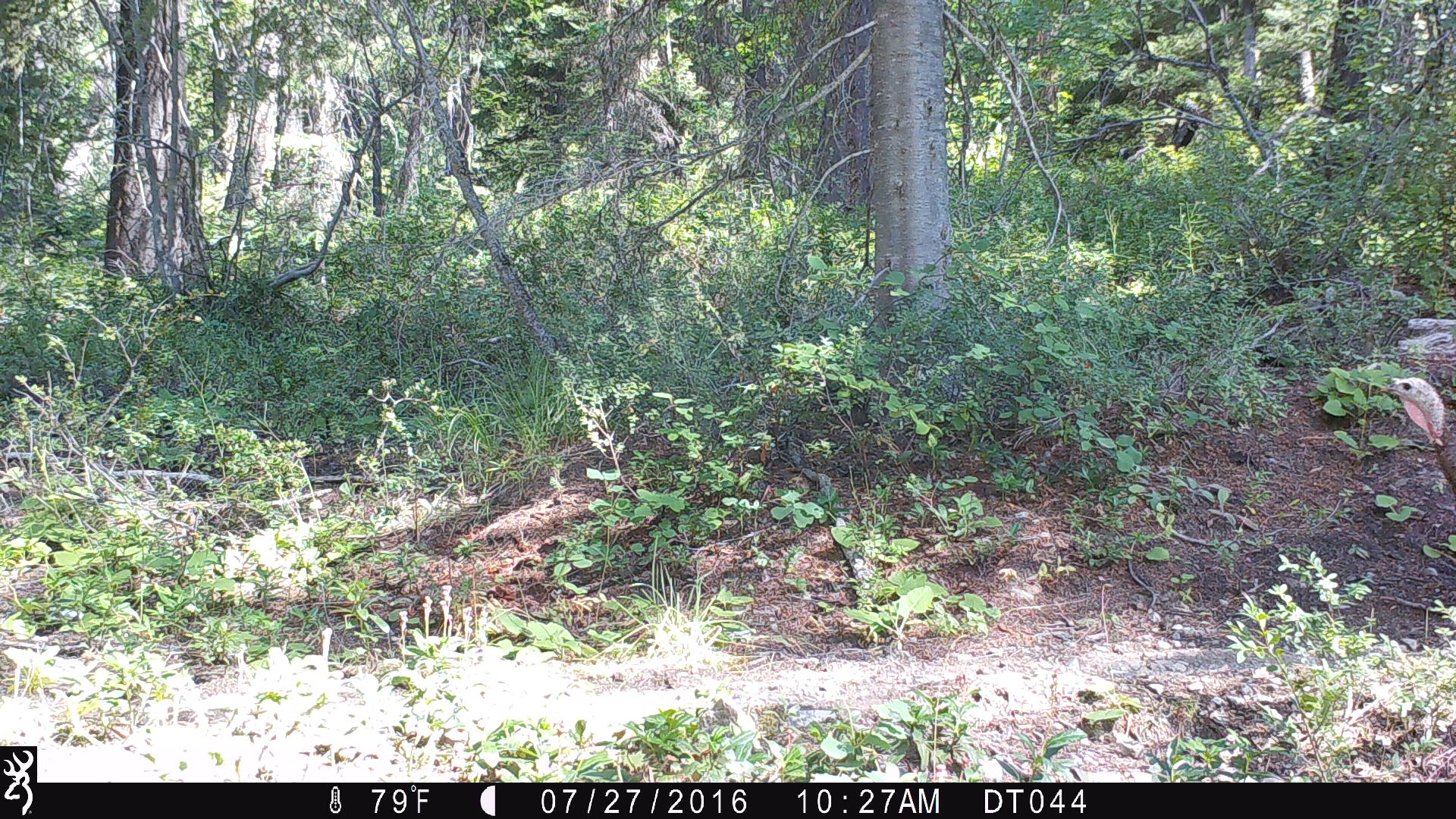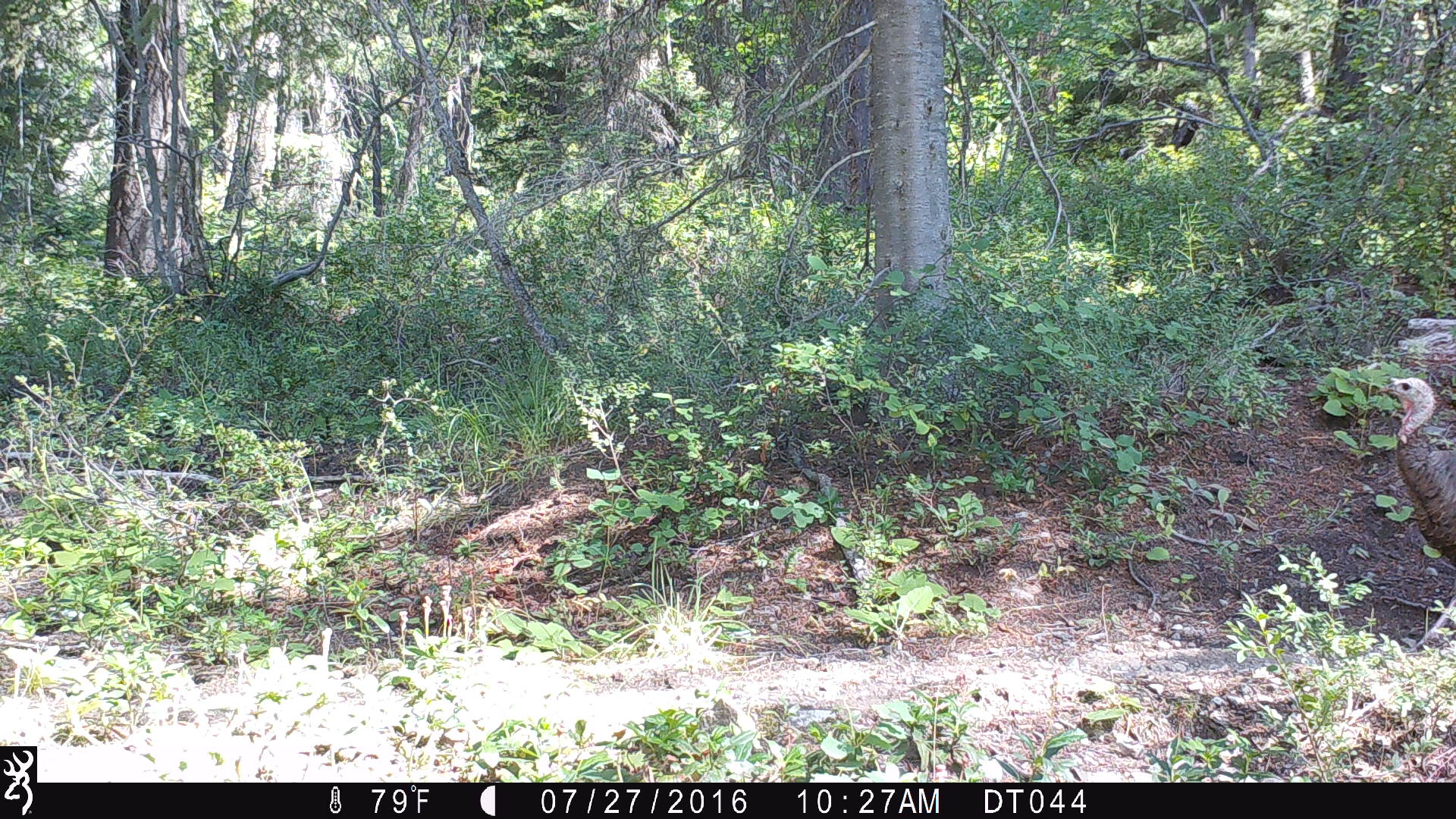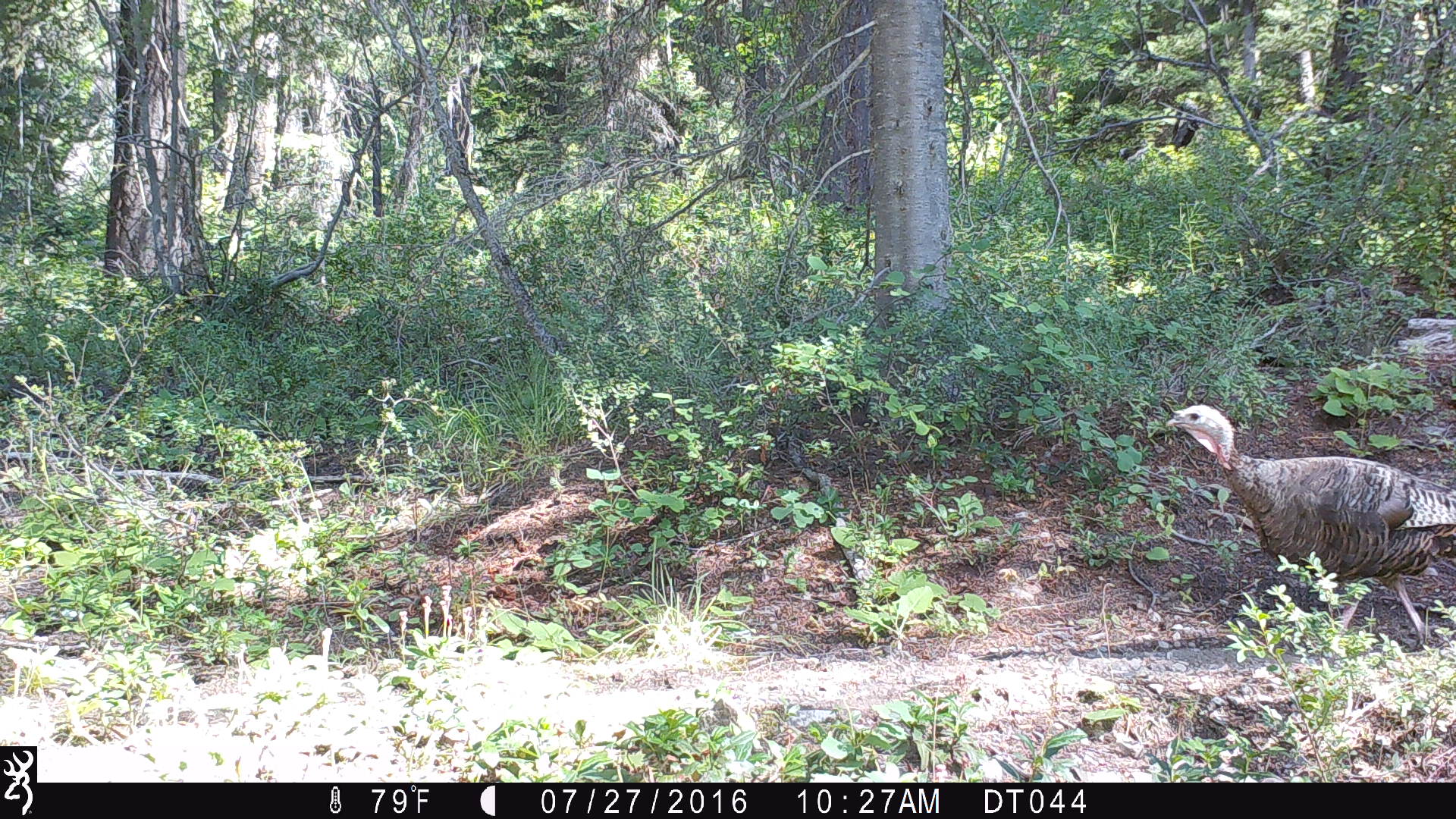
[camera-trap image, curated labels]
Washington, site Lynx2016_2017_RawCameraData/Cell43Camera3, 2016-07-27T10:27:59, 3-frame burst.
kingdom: Animalia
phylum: Chordata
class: Aves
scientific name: Aves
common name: birds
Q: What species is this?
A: Aves (birds).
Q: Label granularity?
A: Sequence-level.